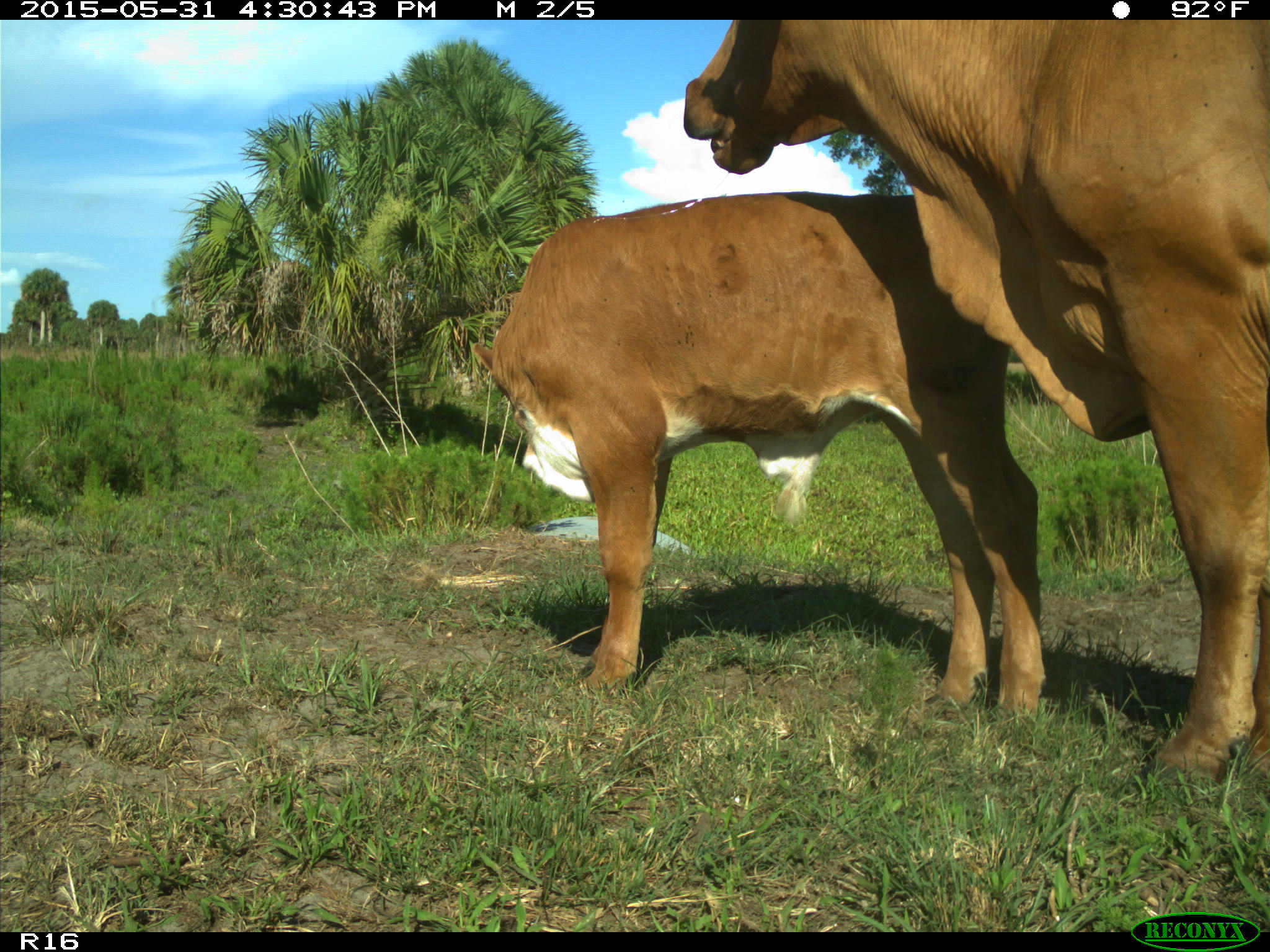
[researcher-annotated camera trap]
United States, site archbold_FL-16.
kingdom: Animalia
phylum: Chordata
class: Mammalia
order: Artiodactyla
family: Bovidae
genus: Bos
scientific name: Bos taurus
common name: domestic cow